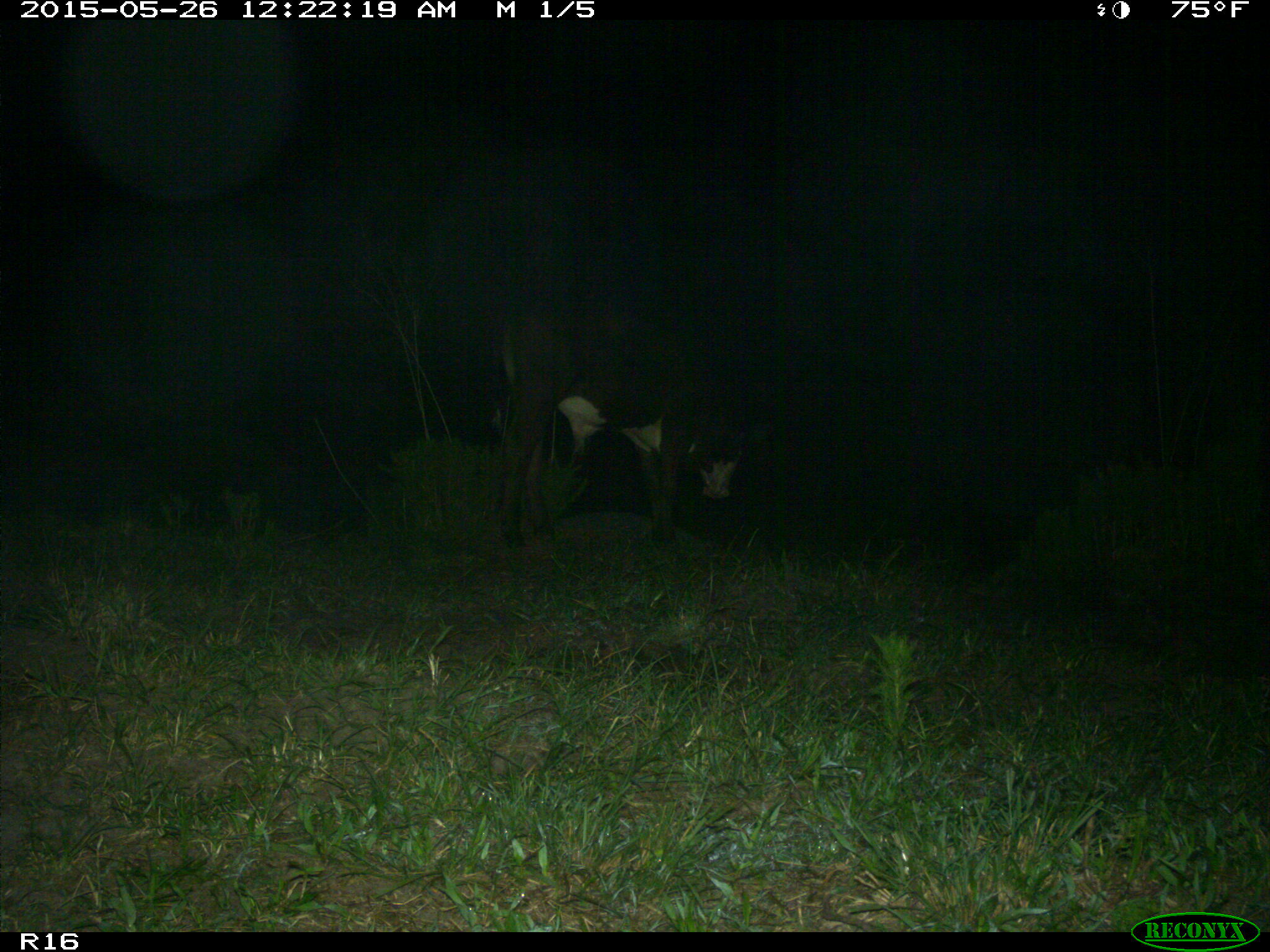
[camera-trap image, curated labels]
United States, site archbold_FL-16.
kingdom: Animalia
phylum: Chordata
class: Mammalia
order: Artiodactyla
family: Bovidae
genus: Bos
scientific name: Bos taurus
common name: domestic cow